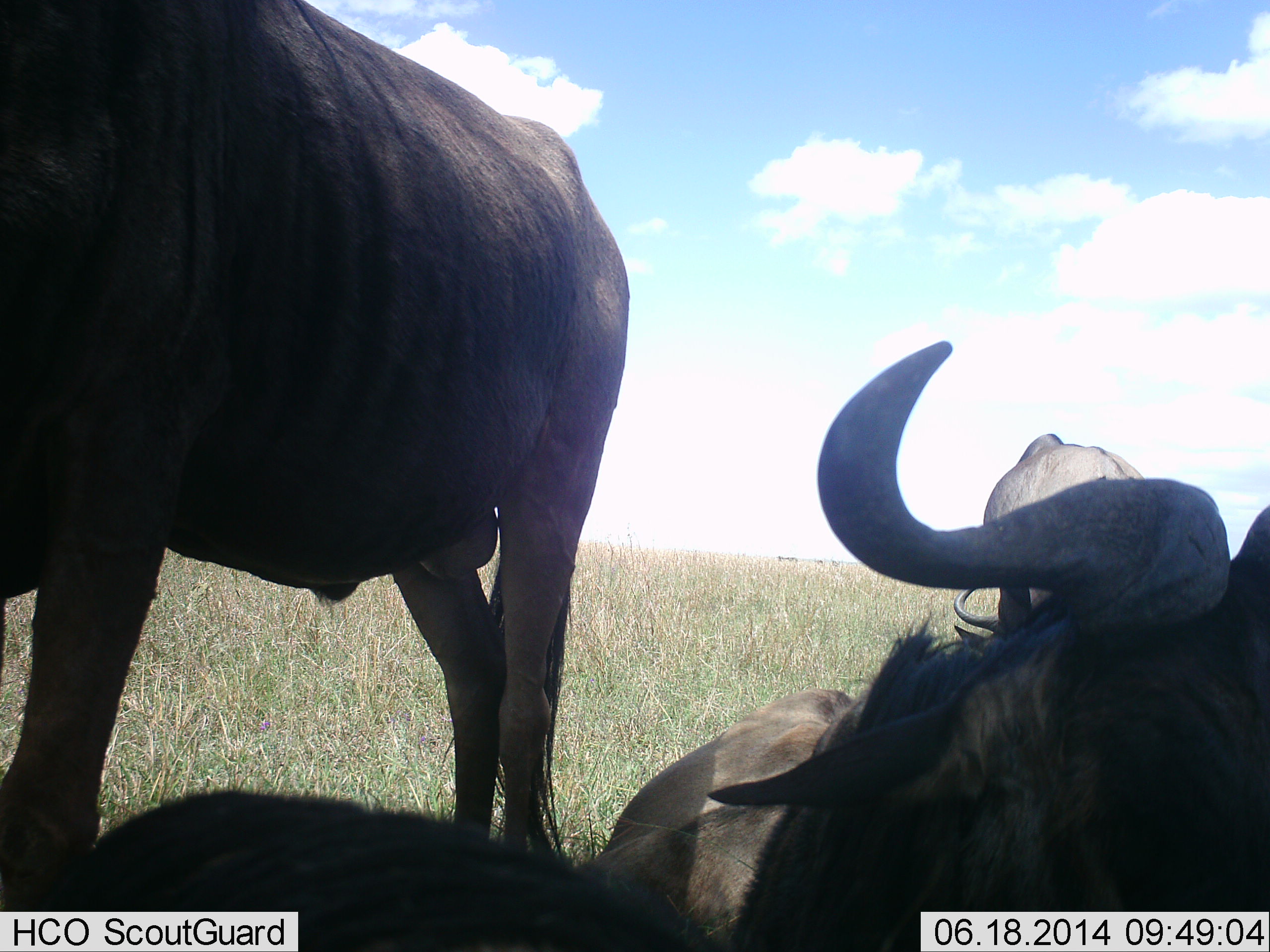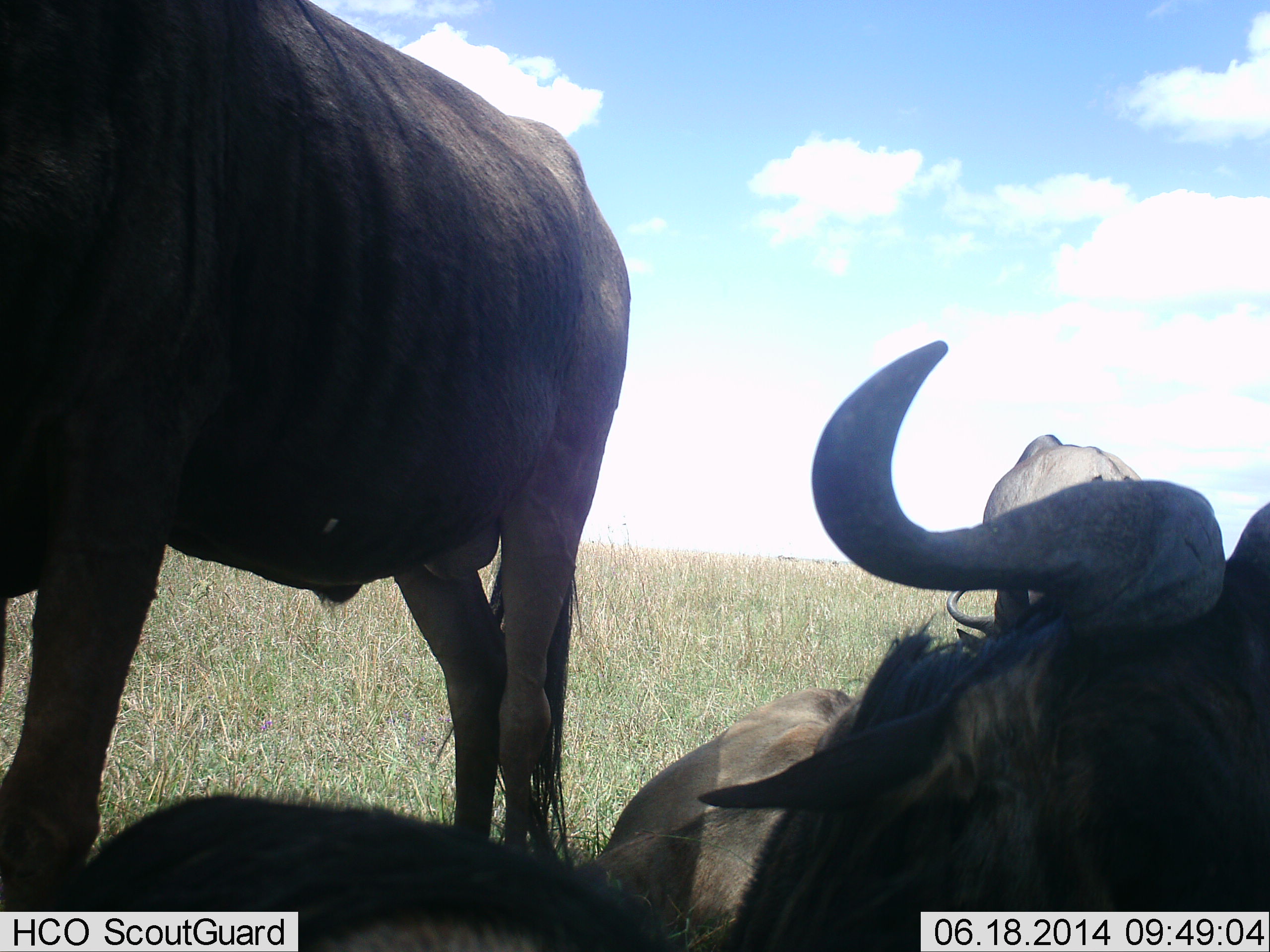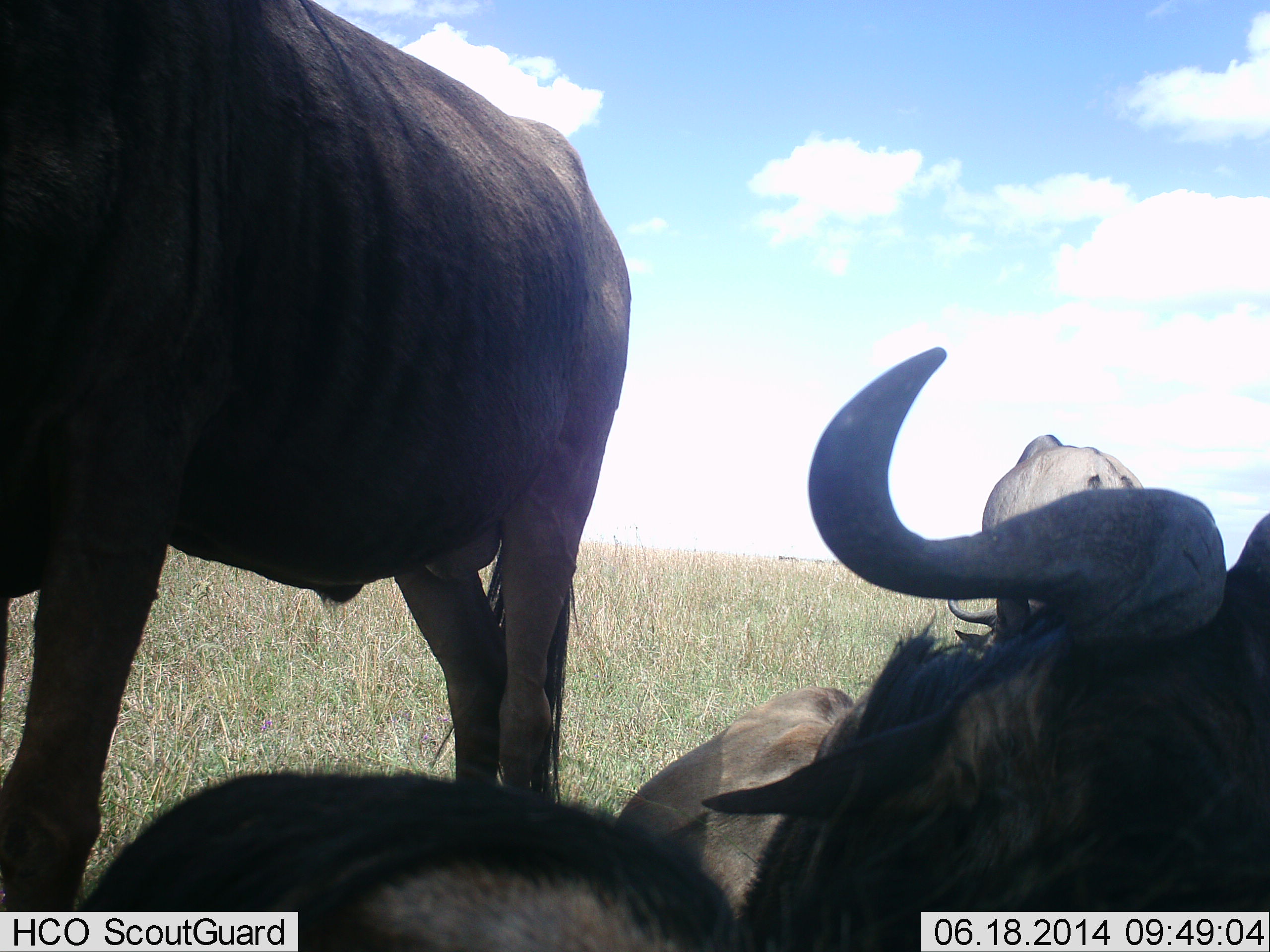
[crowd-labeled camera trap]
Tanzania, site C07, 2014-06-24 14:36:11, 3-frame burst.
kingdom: Animalia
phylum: Chordata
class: Mammalia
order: Artiodactyla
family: Bovidae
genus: Connochaetes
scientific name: Connochaetes taurinus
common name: blue wildebeest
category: wildebeest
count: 3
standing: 90%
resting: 90%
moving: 10%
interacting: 0%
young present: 0%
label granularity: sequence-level